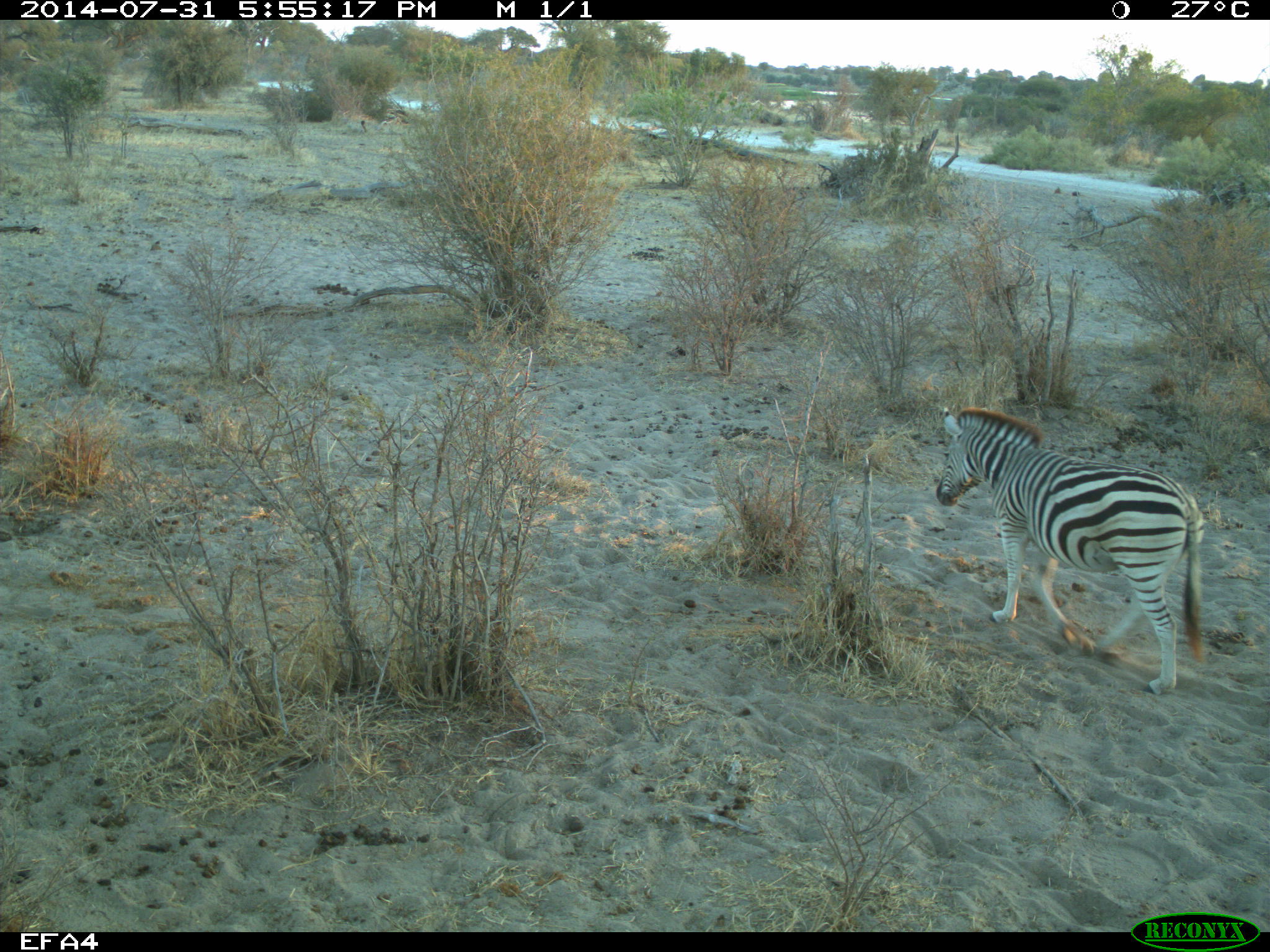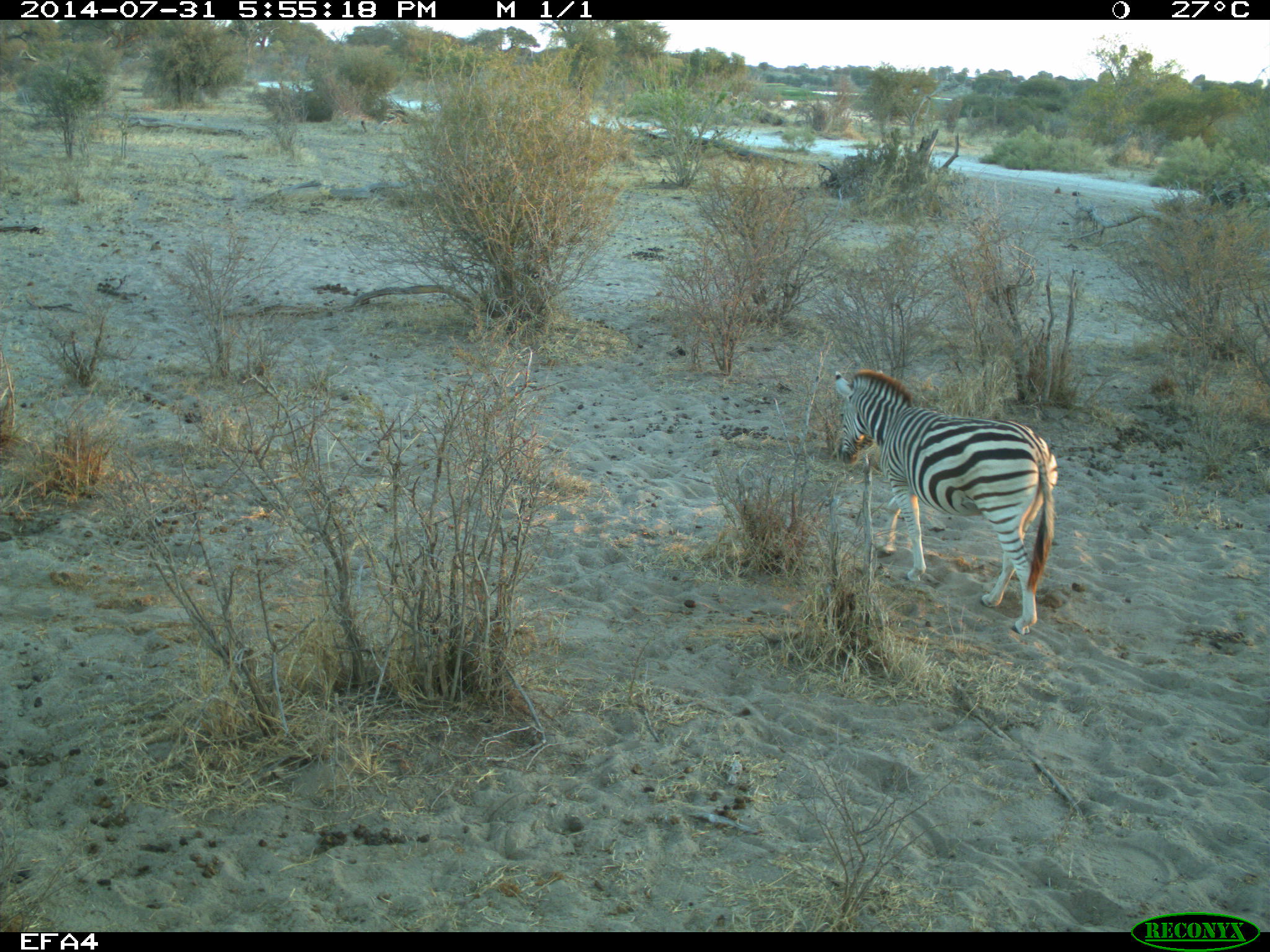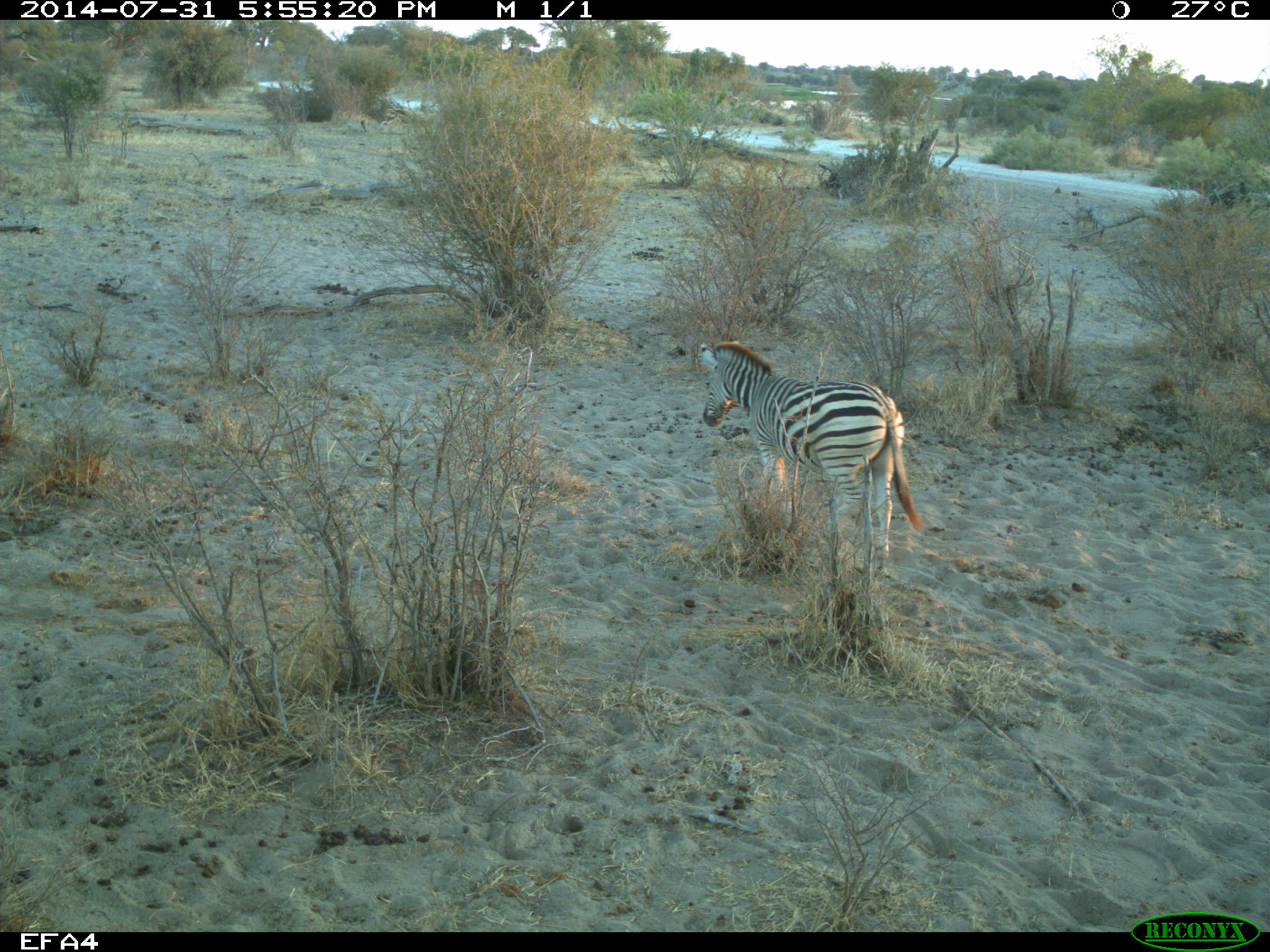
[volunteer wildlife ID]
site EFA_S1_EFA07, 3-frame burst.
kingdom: Animalia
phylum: Chordata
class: Mammalia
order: Perissodactyla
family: Equidae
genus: Equus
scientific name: Equus quagga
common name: plains zebra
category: zebraplains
Zebraplains (plains zebra) (Equus quagga), count 1. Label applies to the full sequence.